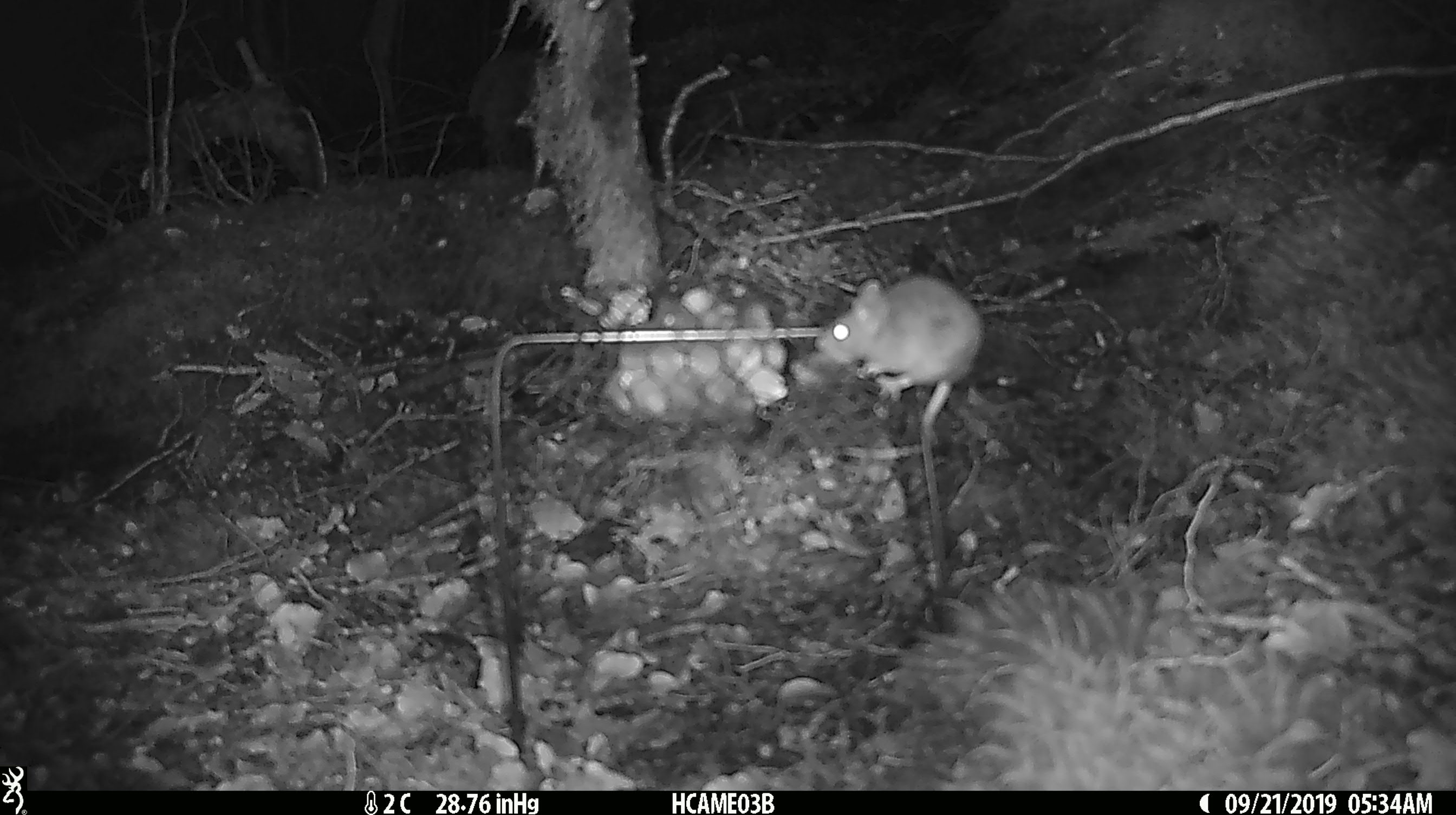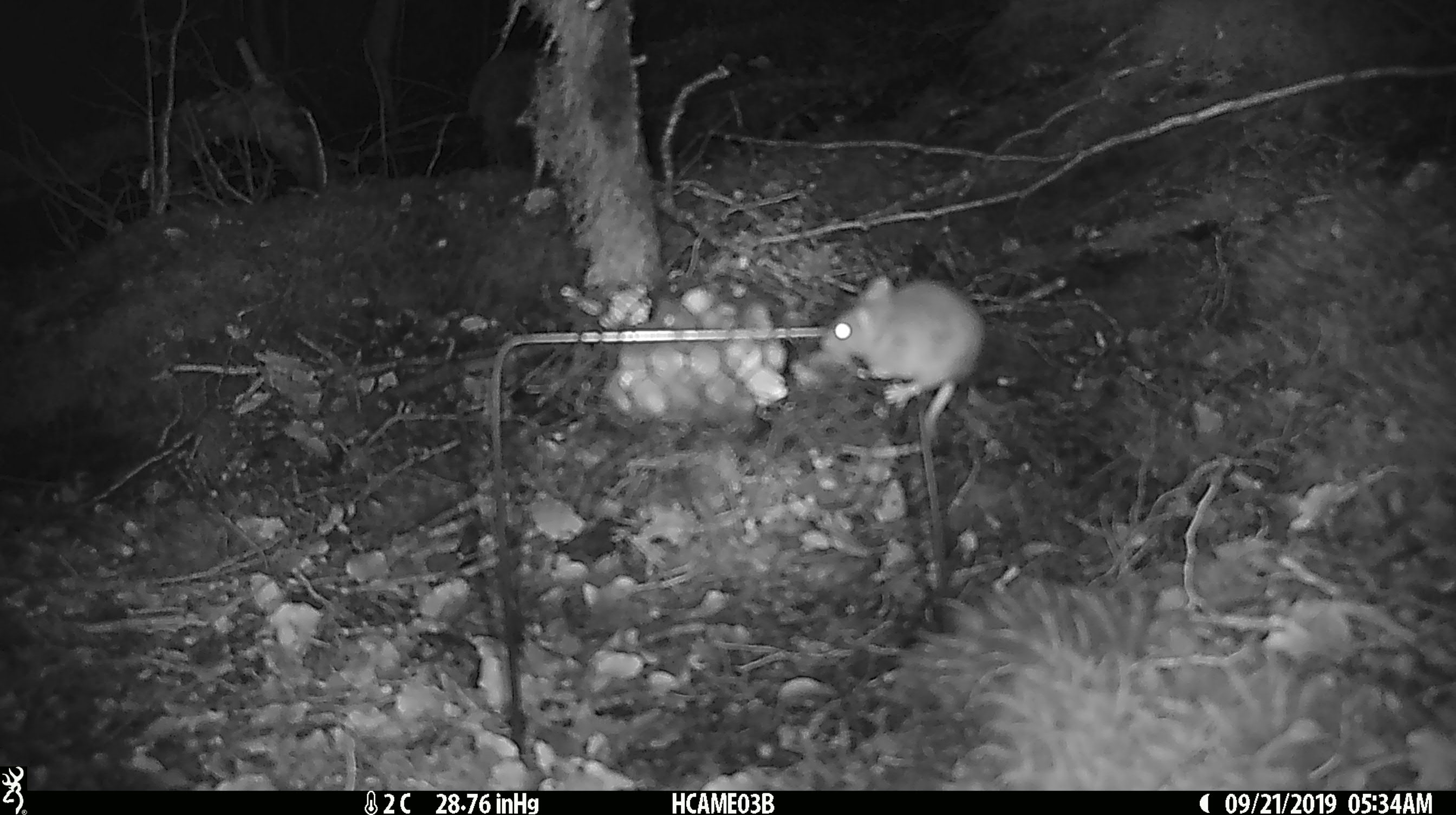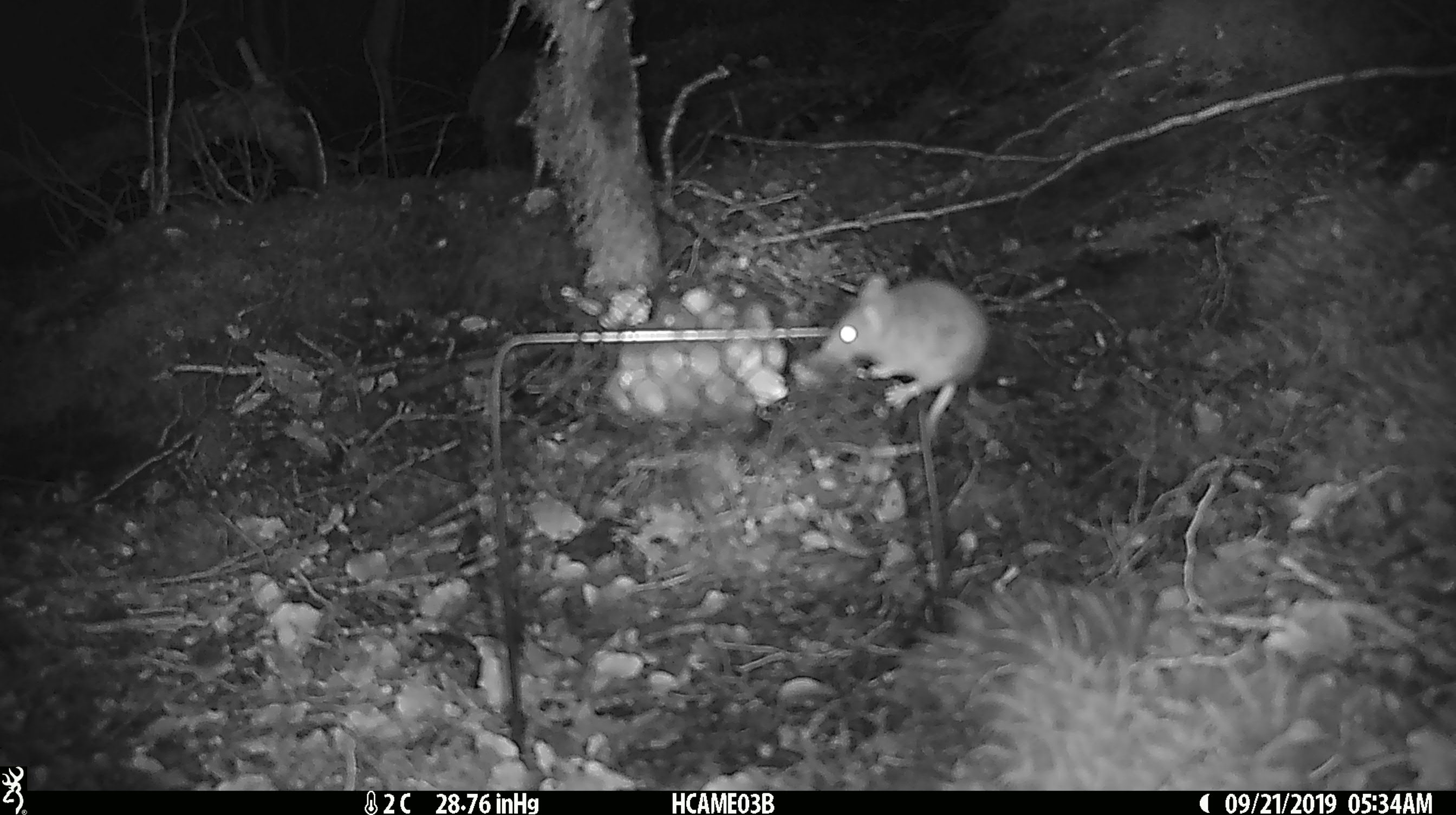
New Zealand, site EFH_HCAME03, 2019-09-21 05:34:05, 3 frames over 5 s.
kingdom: Animalia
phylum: Chordata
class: Mammalia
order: Rodentia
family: Muridae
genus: Mus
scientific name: Mus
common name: mouse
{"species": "mouse (Mus)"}